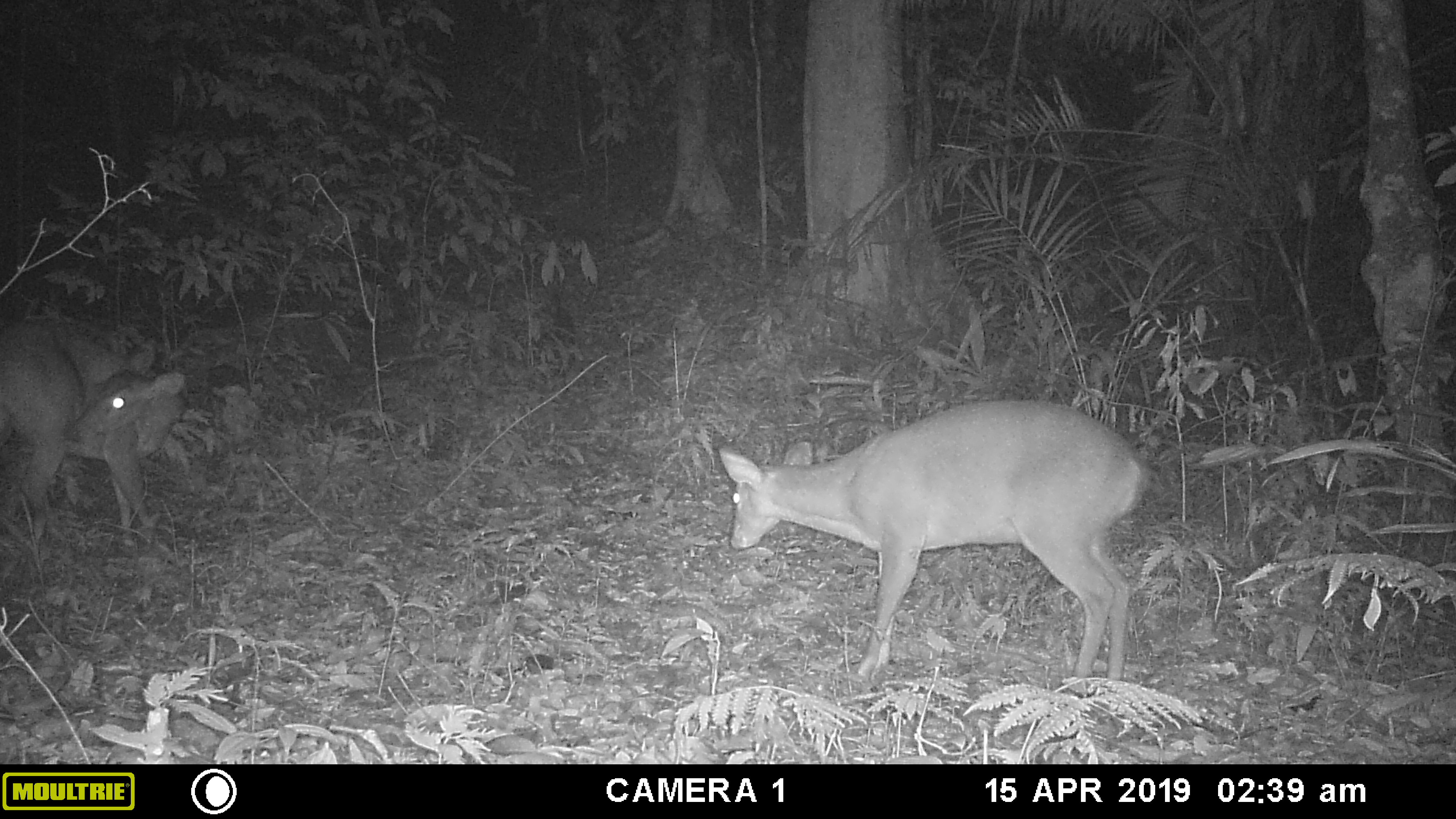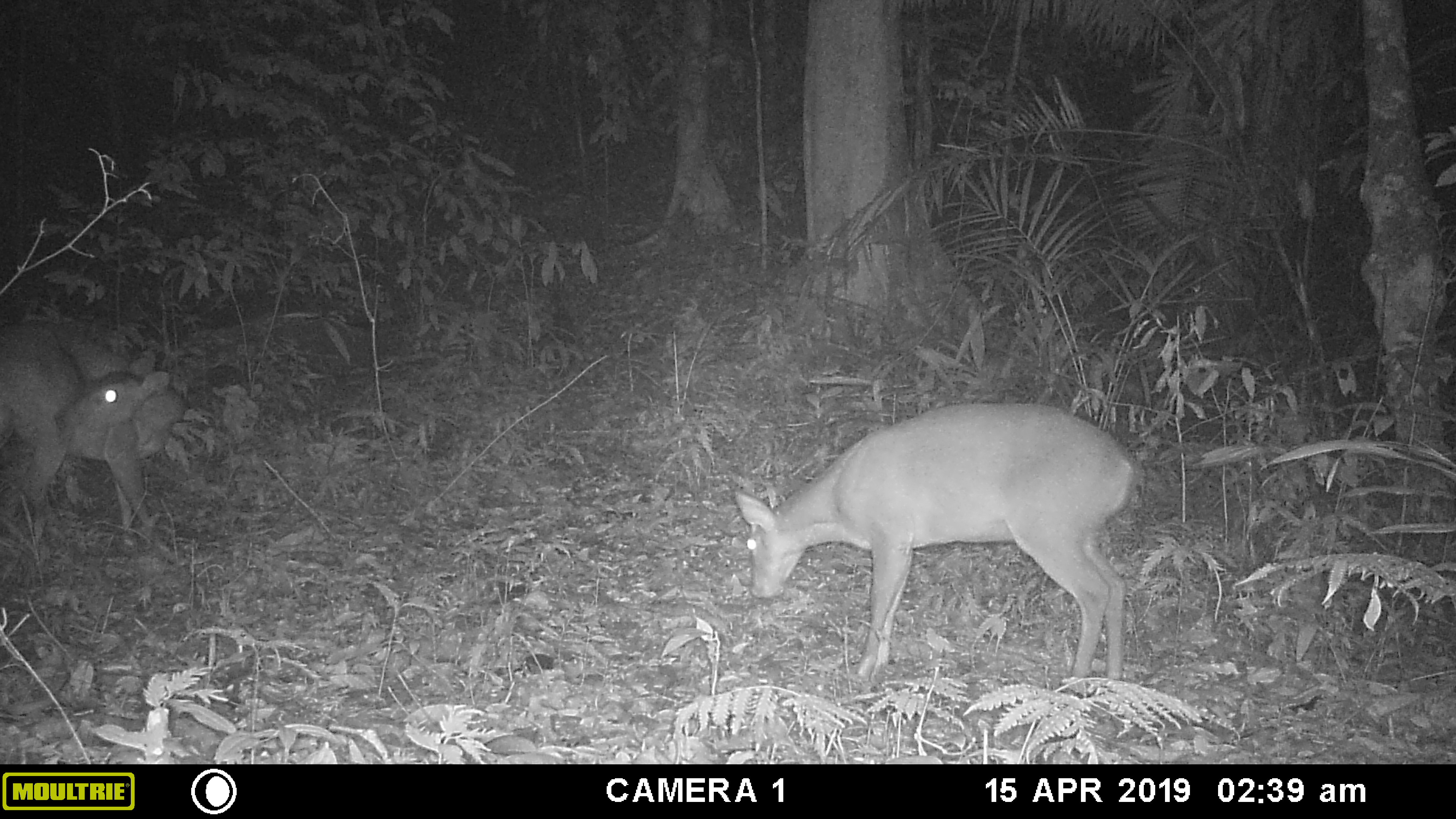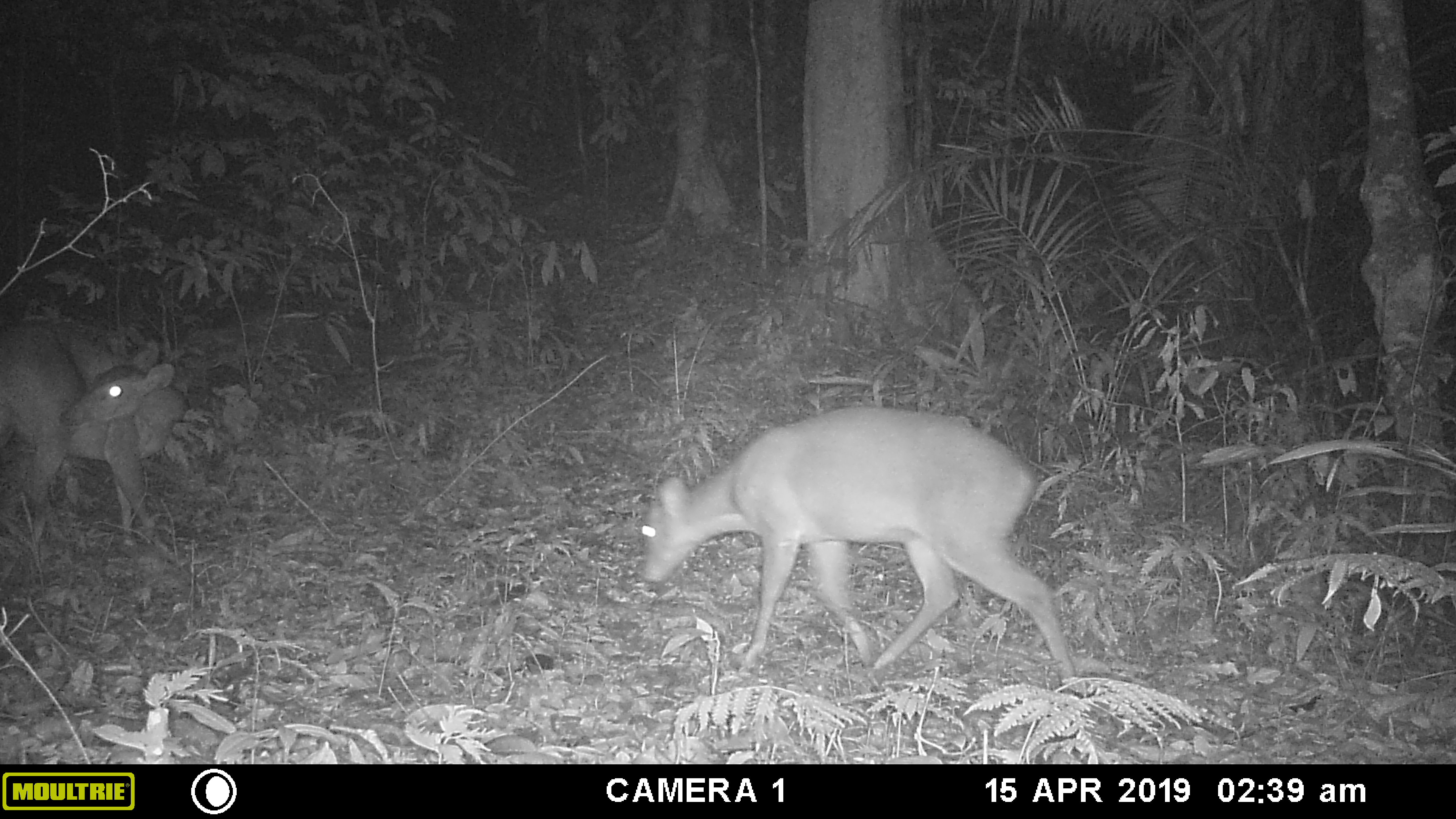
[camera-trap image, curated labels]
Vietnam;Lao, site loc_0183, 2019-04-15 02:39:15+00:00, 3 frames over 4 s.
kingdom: Animalia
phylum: Chordata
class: Mammalia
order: Artiodactyla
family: Cervidae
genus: Muntiacus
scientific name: Muntiacus vuquangensis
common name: large-antlered muntjac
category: large antlered muntjac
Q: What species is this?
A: Large antlered muntjac (large-antlered muntjac) (Muntiacus vuquangensis).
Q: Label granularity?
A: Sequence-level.